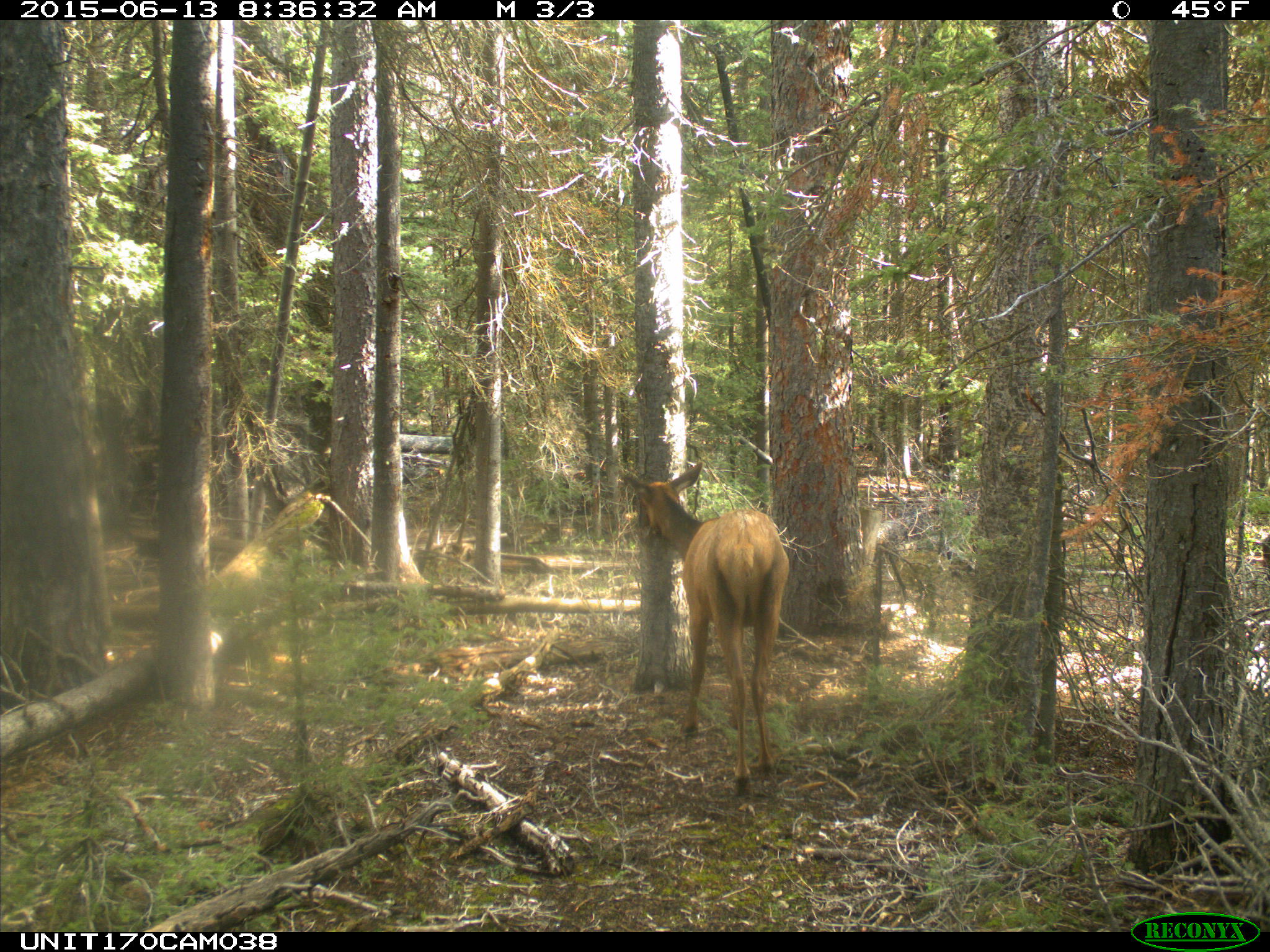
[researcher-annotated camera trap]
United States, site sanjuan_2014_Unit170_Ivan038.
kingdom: Animalia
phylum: Chordata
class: Mammalia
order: Artiodactyla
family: Cervidae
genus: Cervus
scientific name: Cervus elaphus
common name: red deer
Cervus elaphus (red deer).